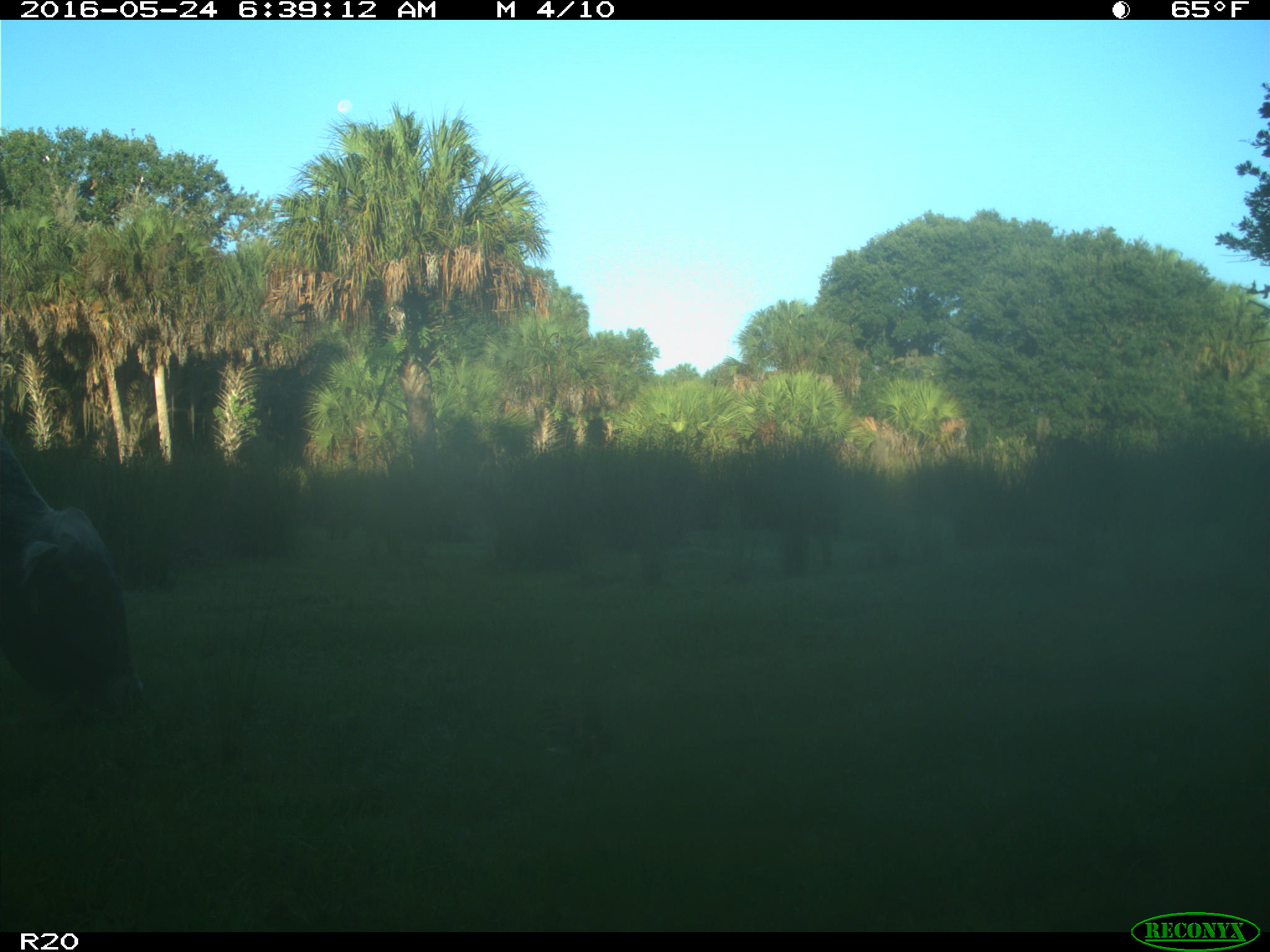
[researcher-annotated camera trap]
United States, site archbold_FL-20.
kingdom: Animalia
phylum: Chordata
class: Mammalia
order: Artiodactyla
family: Bovidae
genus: Bos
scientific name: Bos taurus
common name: domestic cow